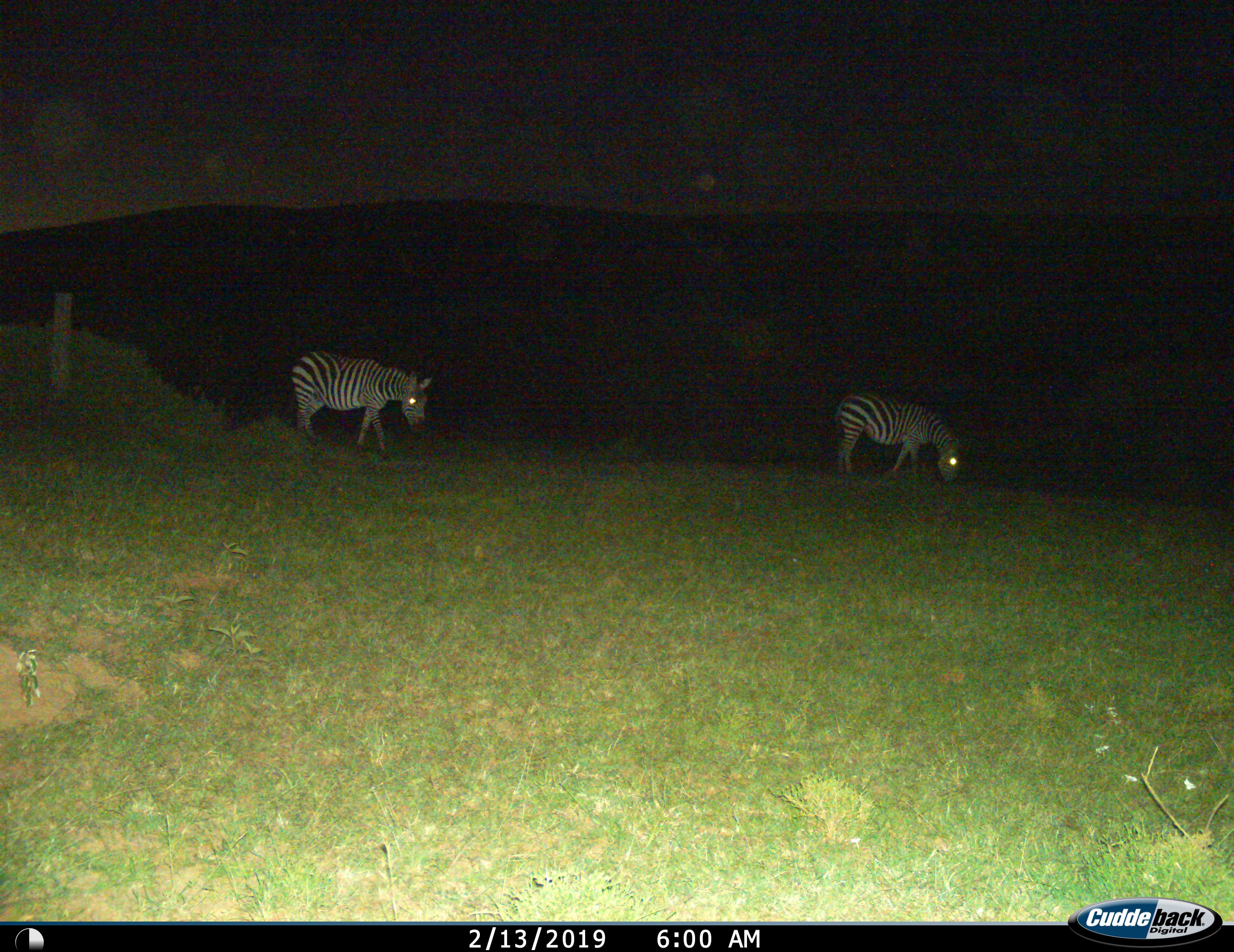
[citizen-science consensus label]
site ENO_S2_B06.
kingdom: Animalia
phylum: Chordata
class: Mammalia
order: Perissodactyla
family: Equidae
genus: Equus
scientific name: Equus quagga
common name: plains zebra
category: zebraplains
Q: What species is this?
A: Zebraplains (plains zebra) (Equus quagga).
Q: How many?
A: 2.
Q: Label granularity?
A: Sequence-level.